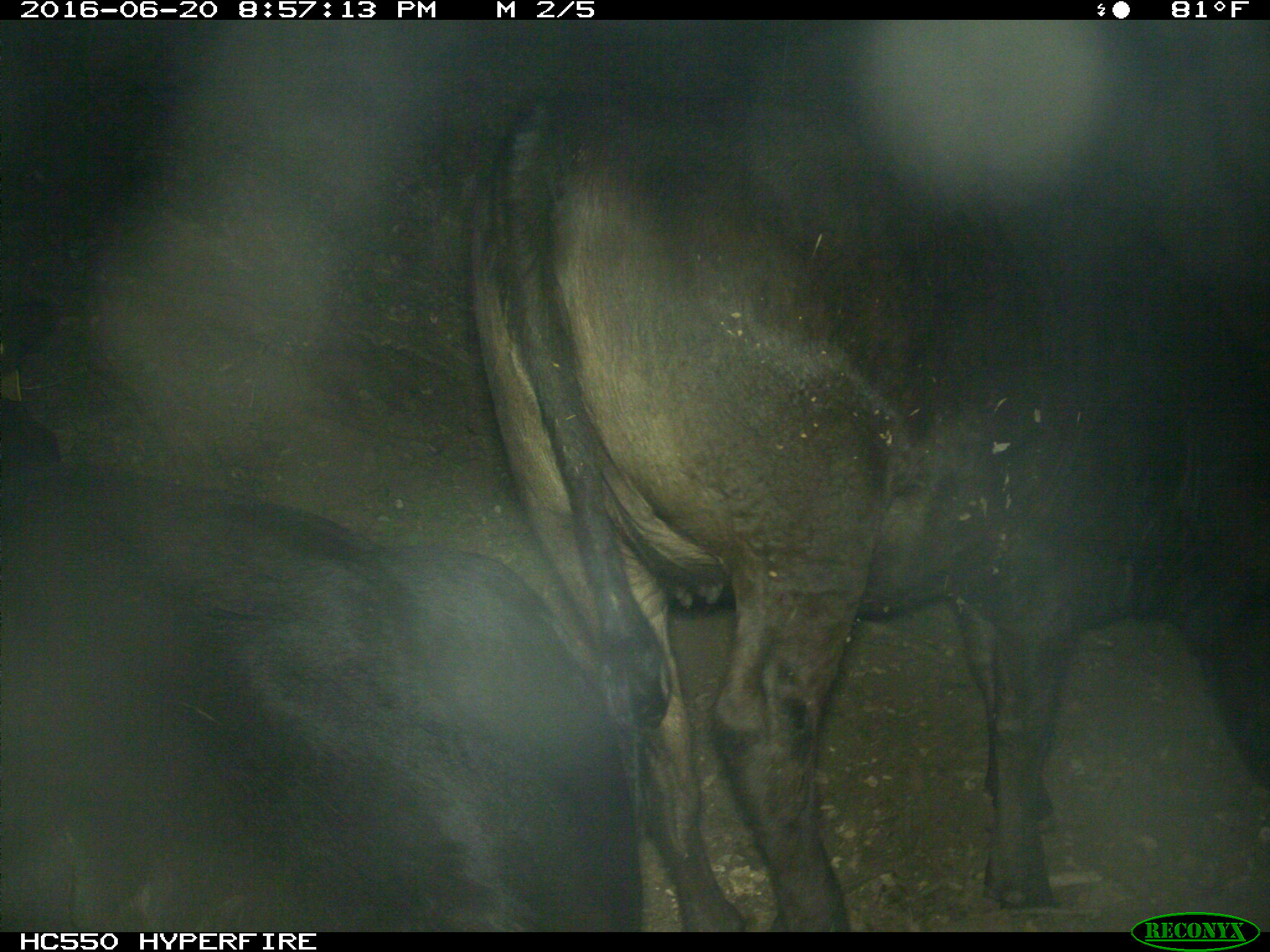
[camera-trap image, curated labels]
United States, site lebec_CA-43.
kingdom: Animalia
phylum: Chordata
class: Mammalia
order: Artiodactyla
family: Bovidae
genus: Bos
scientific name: Bos taurus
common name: domestic cow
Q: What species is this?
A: Bos taurus (domestic cow).